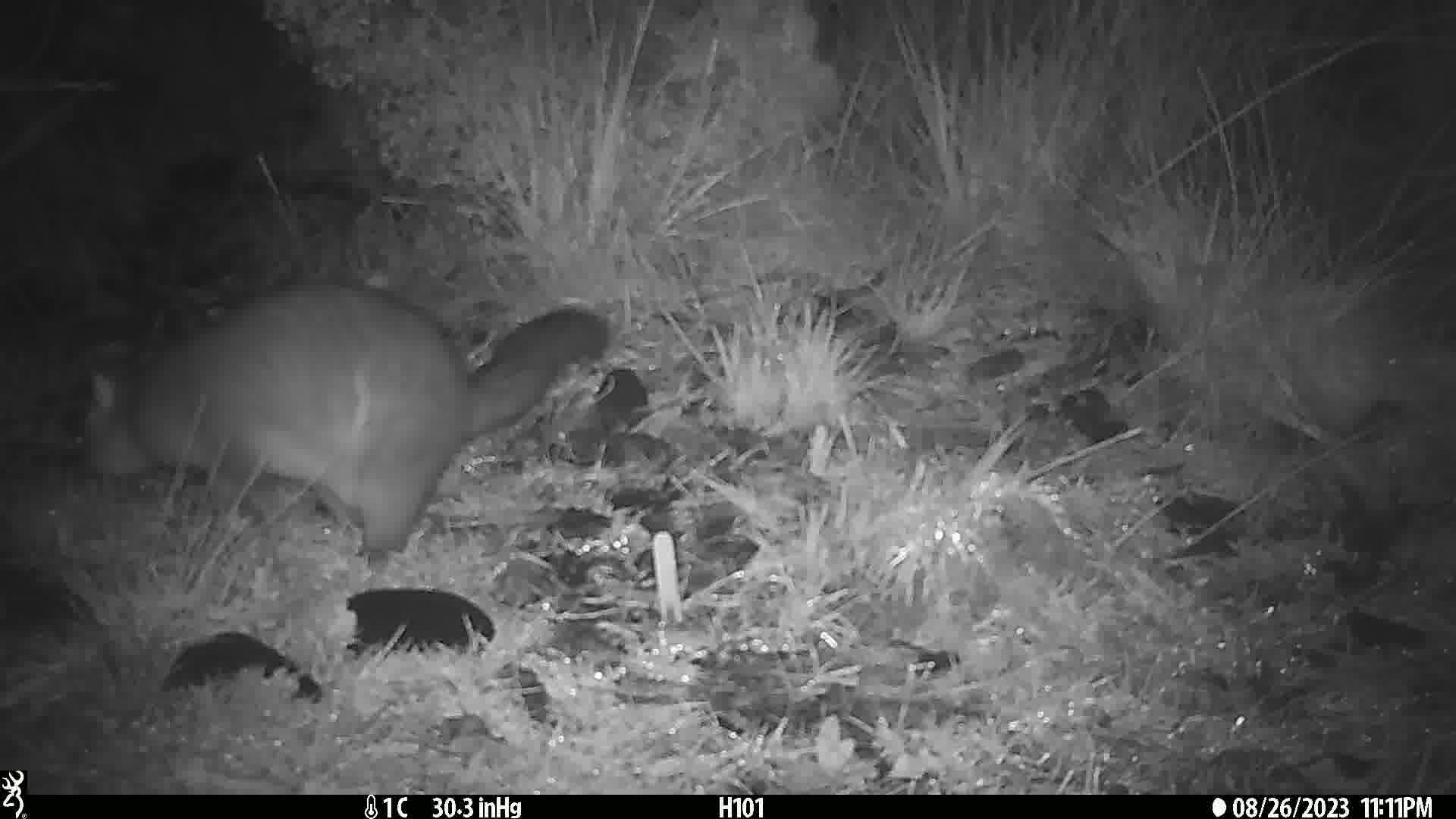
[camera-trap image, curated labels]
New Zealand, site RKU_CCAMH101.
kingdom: Animalia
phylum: Chordata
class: Mammalia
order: Diprotodontia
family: Phalangeridae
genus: Trichosurus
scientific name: Trichosurus vulpecula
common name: common brushtail possum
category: possum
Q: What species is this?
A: Possum (common brushtail possum) (Trichosurus vulpecula).